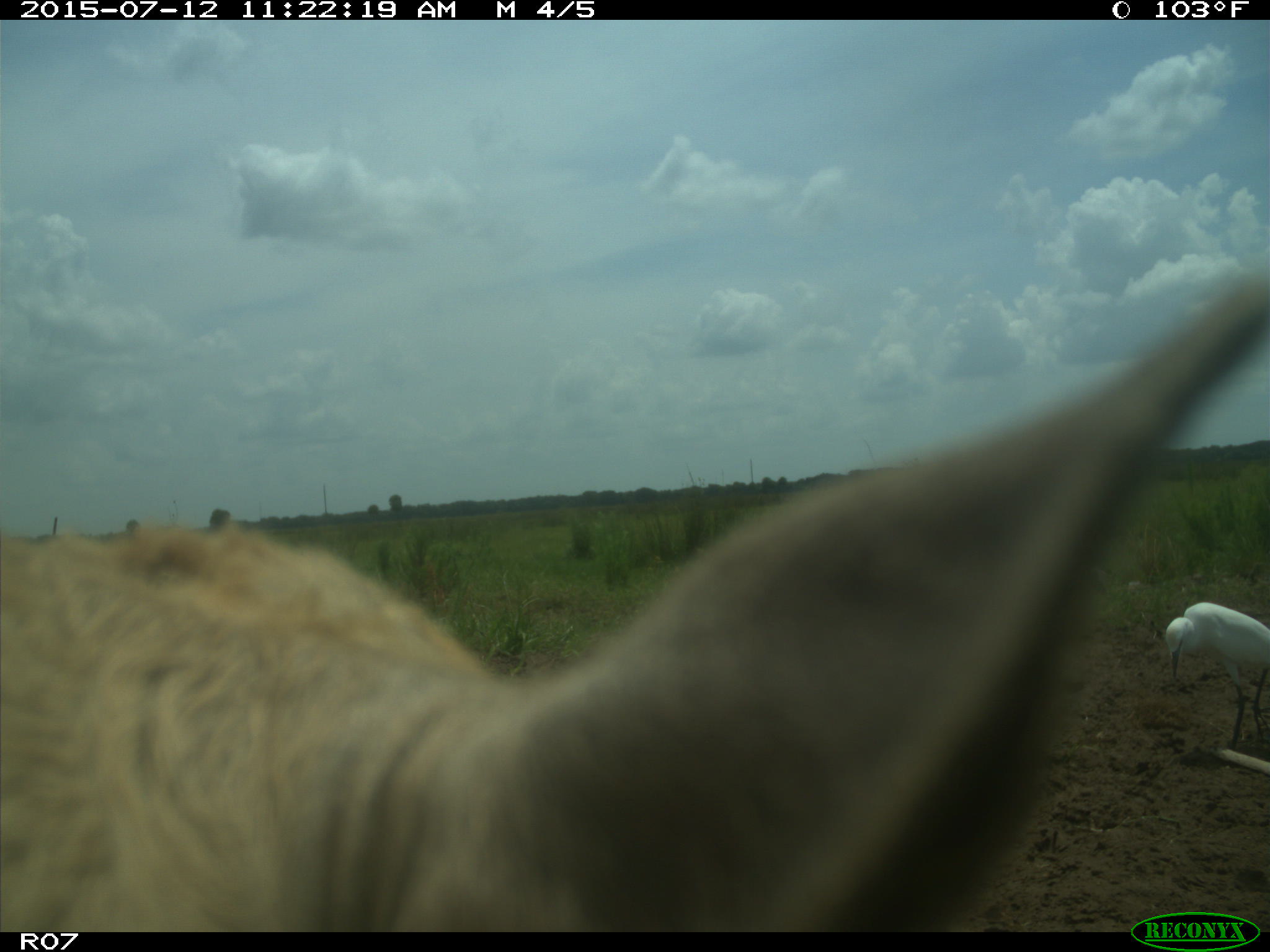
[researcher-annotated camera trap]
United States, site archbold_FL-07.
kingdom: Animalia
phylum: Chordata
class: Mammalia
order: Artiodactyla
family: Bovidae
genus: Bos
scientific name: Bos taurus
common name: domestic cow